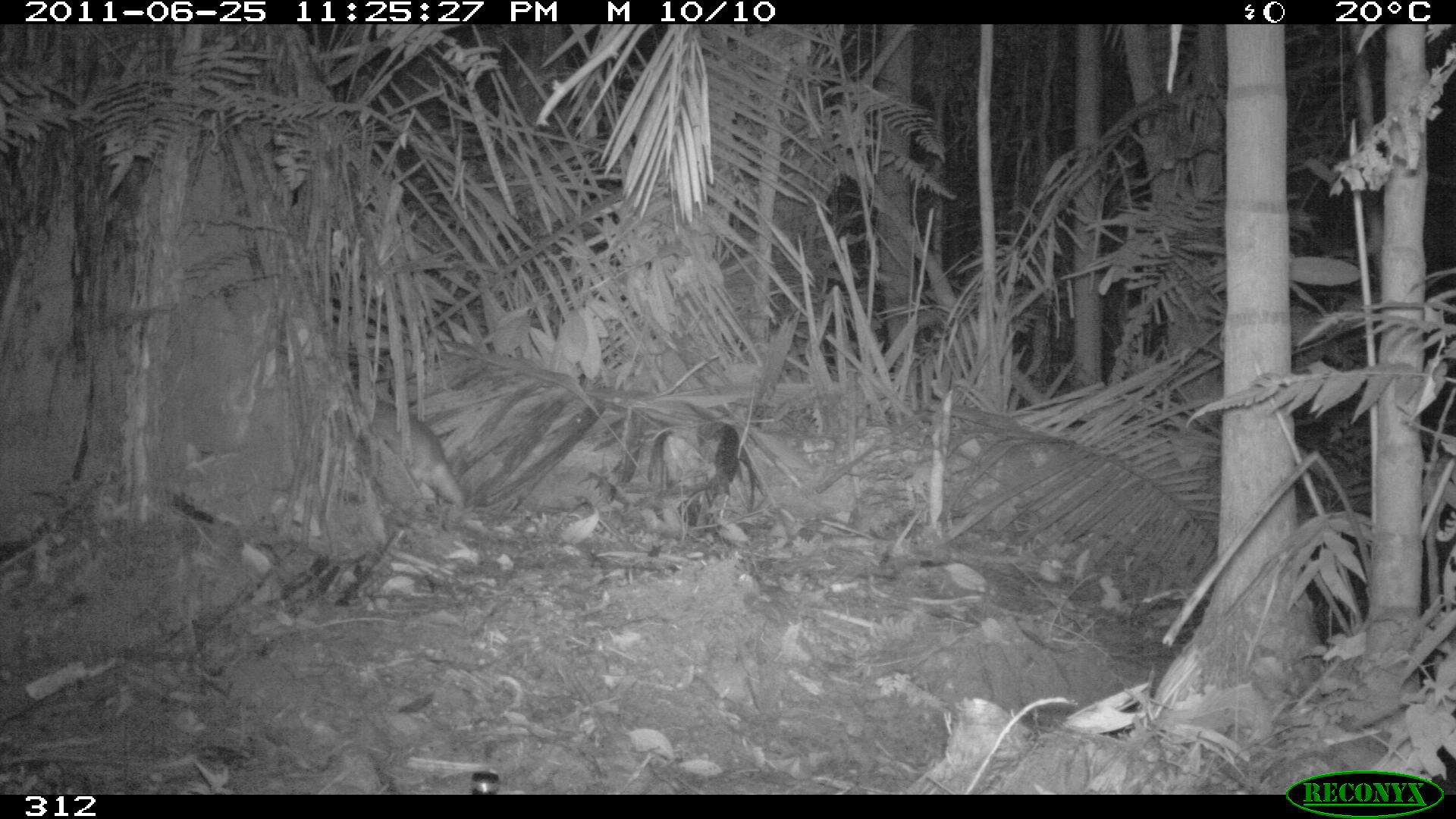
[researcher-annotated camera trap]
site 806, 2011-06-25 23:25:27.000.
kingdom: Animalia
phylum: Chordata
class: Mammalia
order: Rodentia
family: Cuniculidae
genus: Cuniculus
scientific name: Cuniculus paca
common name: spotted paca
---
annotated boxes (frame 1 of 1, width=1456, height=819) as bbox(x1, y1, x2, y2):
cuniculus paca: bbox(354, 390, 465, 512)